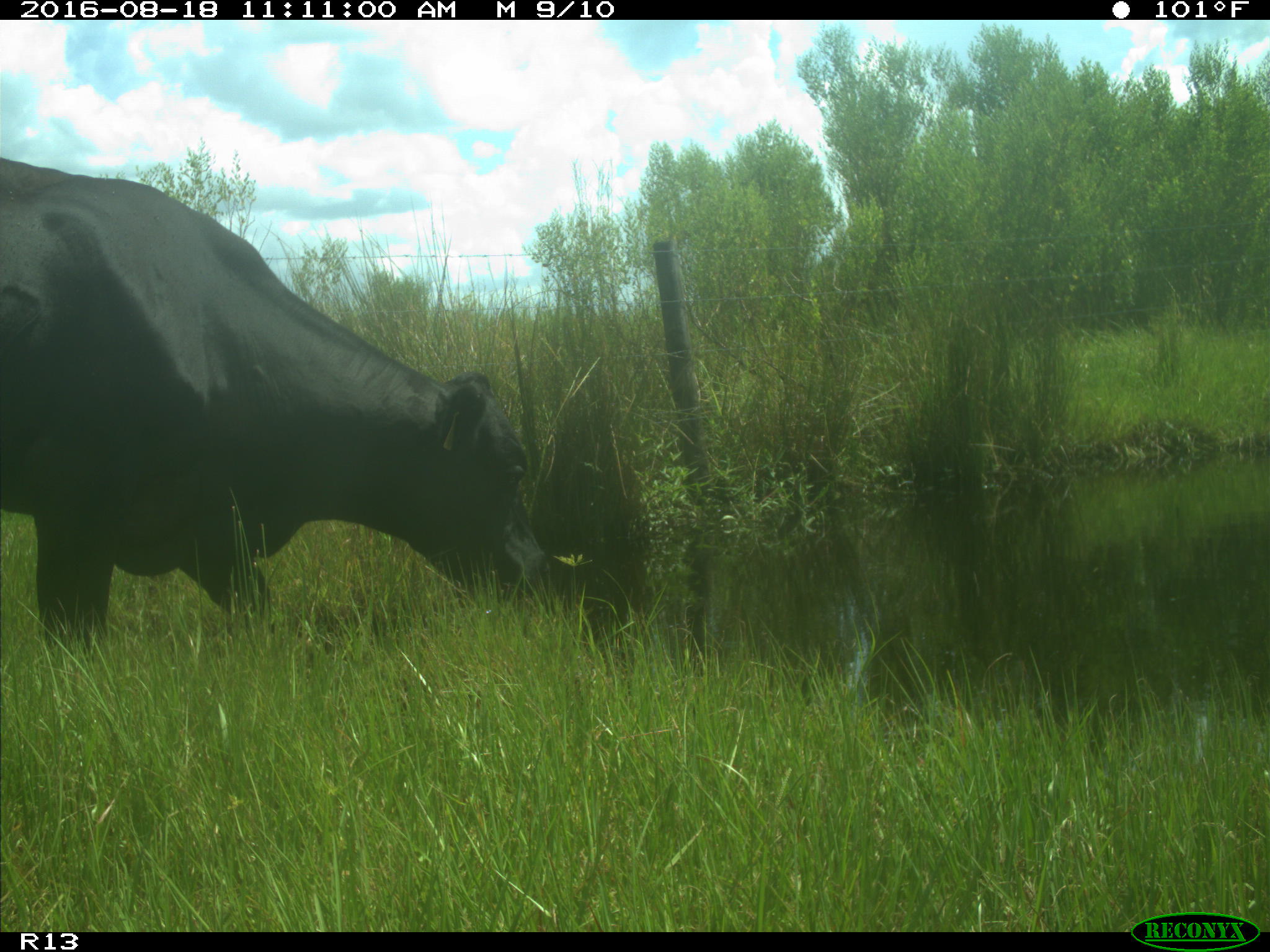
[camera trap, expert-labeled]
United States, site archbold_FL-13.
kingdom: Animalia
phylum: Chordata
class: Mammalia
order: Artiodactyla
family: Bovidae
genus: Bos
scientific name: Bos taurus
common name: domestic cow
Bos taurus (domestic cow).